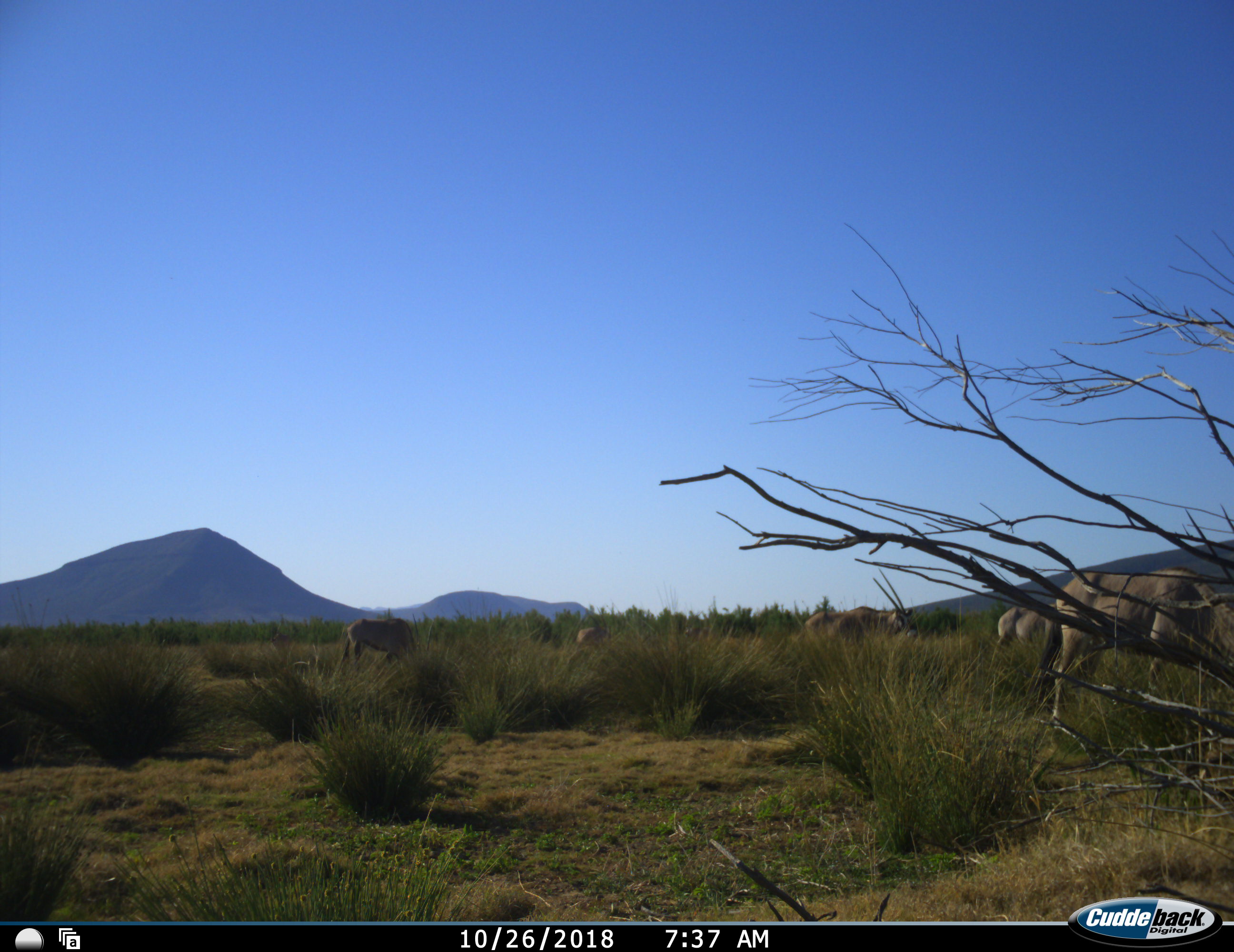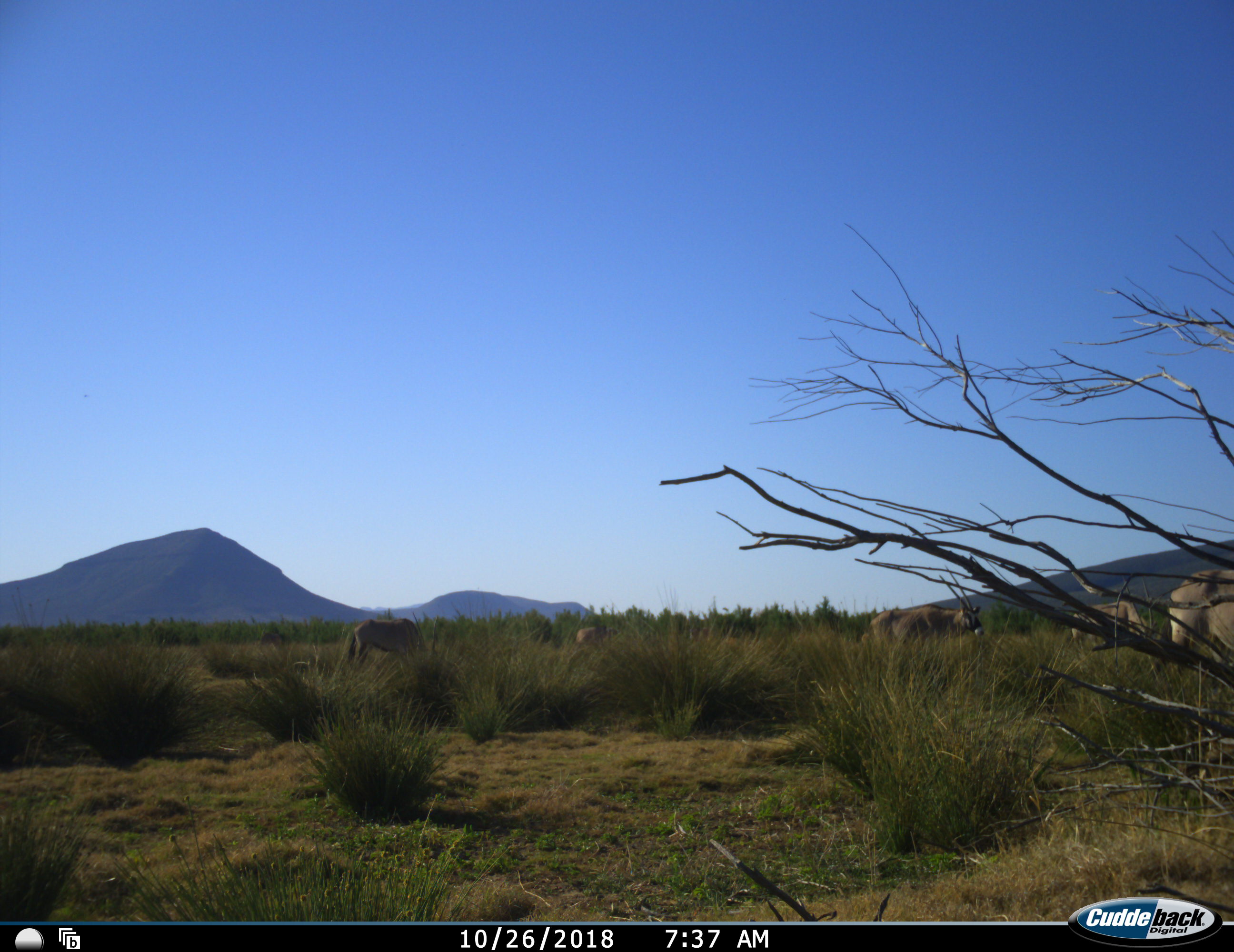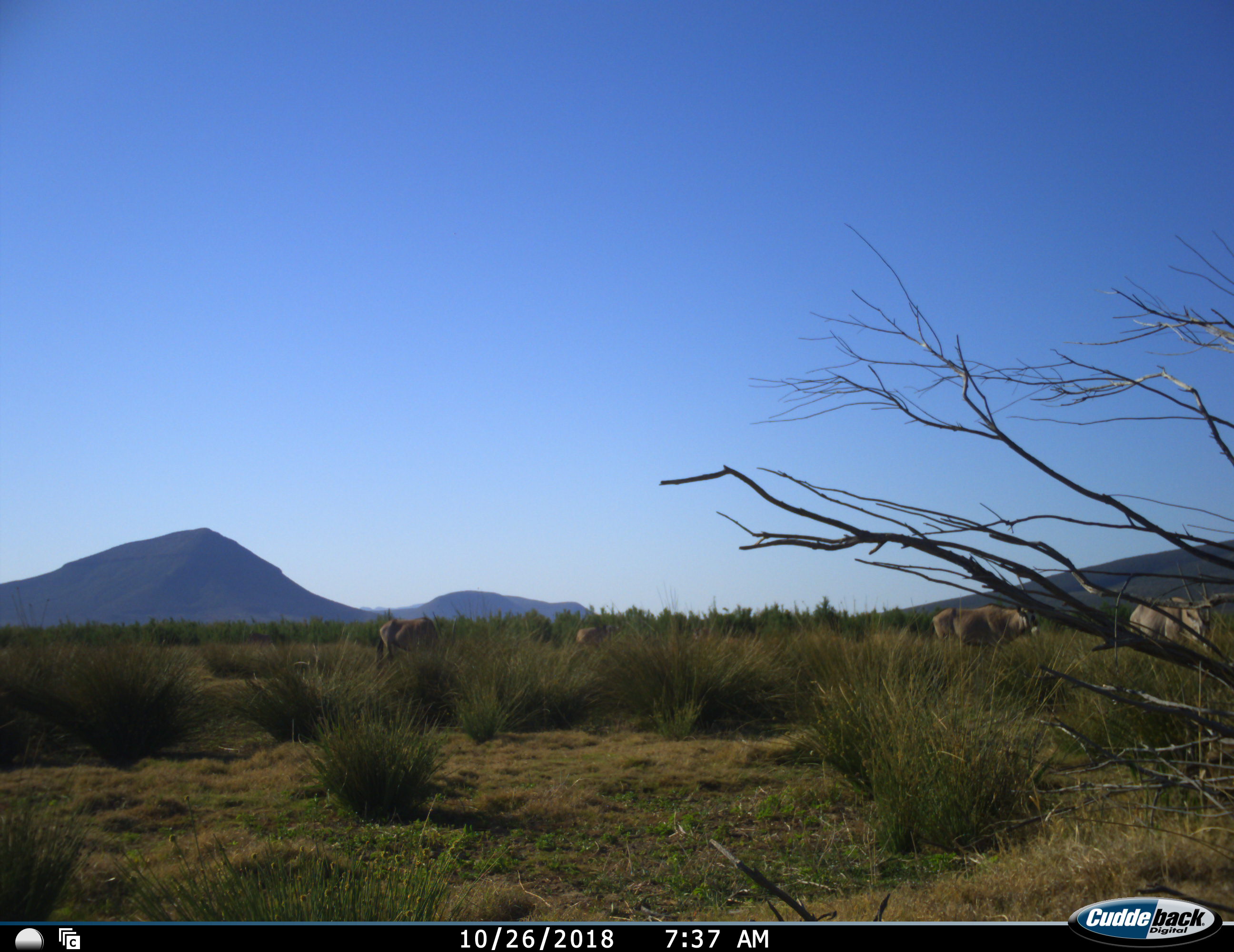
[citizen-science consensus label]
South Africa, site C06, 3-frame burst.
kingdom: Animalia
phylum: Chordata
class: Mammalia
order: Artiodactyla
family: Bovidae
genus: Oryx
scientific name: Oryx gazella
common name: gemsbok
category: gemsbokoryx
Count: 5.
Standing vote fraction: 11%.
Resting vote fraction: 0%.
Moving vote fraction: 100%.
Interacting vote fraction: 0%.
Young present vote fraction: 0%.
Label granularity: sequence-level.